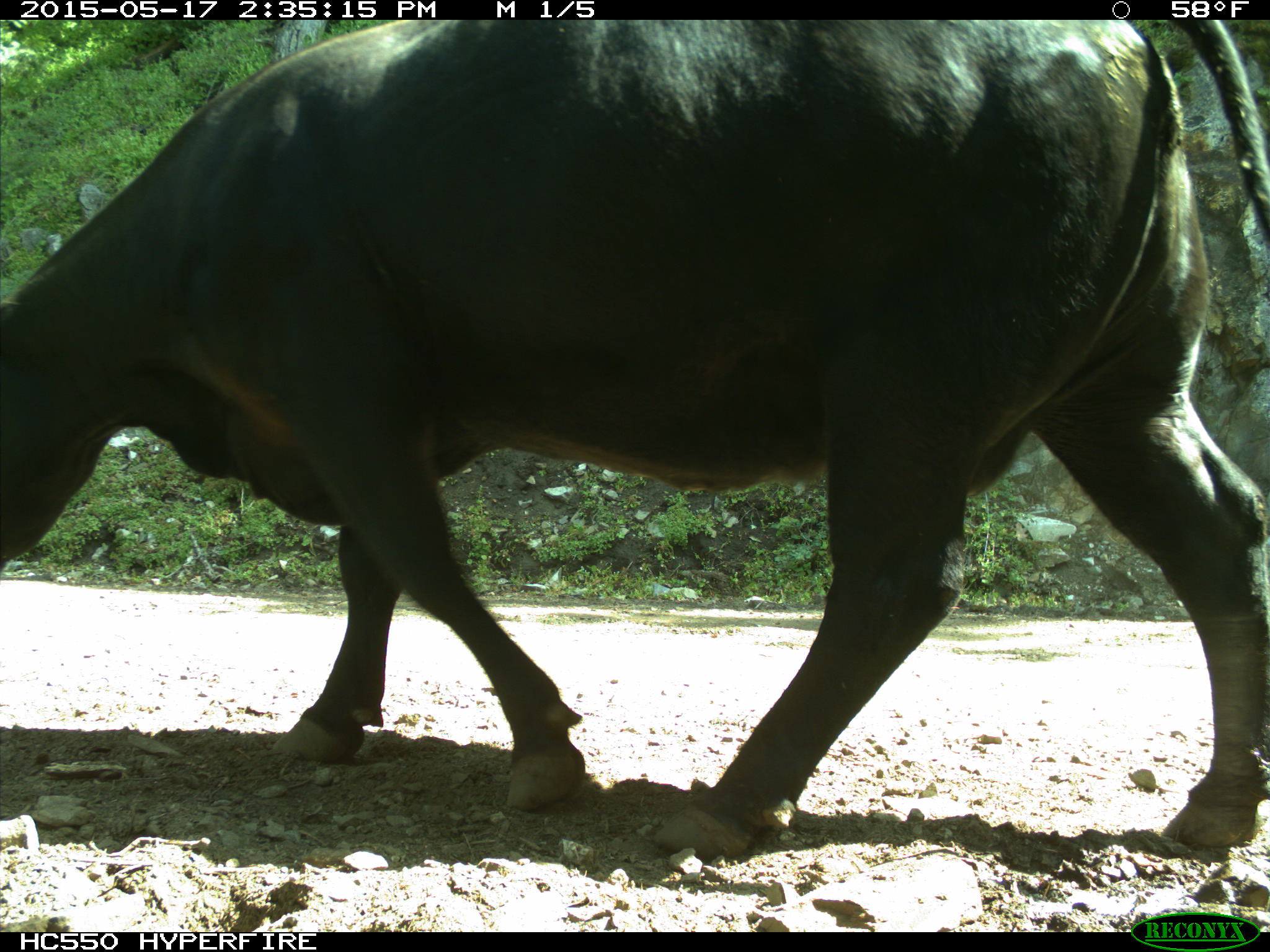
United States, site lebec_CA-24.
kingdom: Animalia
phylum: Chordata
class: Mammalia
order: Artiodactyla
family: Bovidae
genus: Bos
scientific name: Bos taurus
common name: domestic cow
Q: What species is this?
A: Bos taurus (domestic cow).